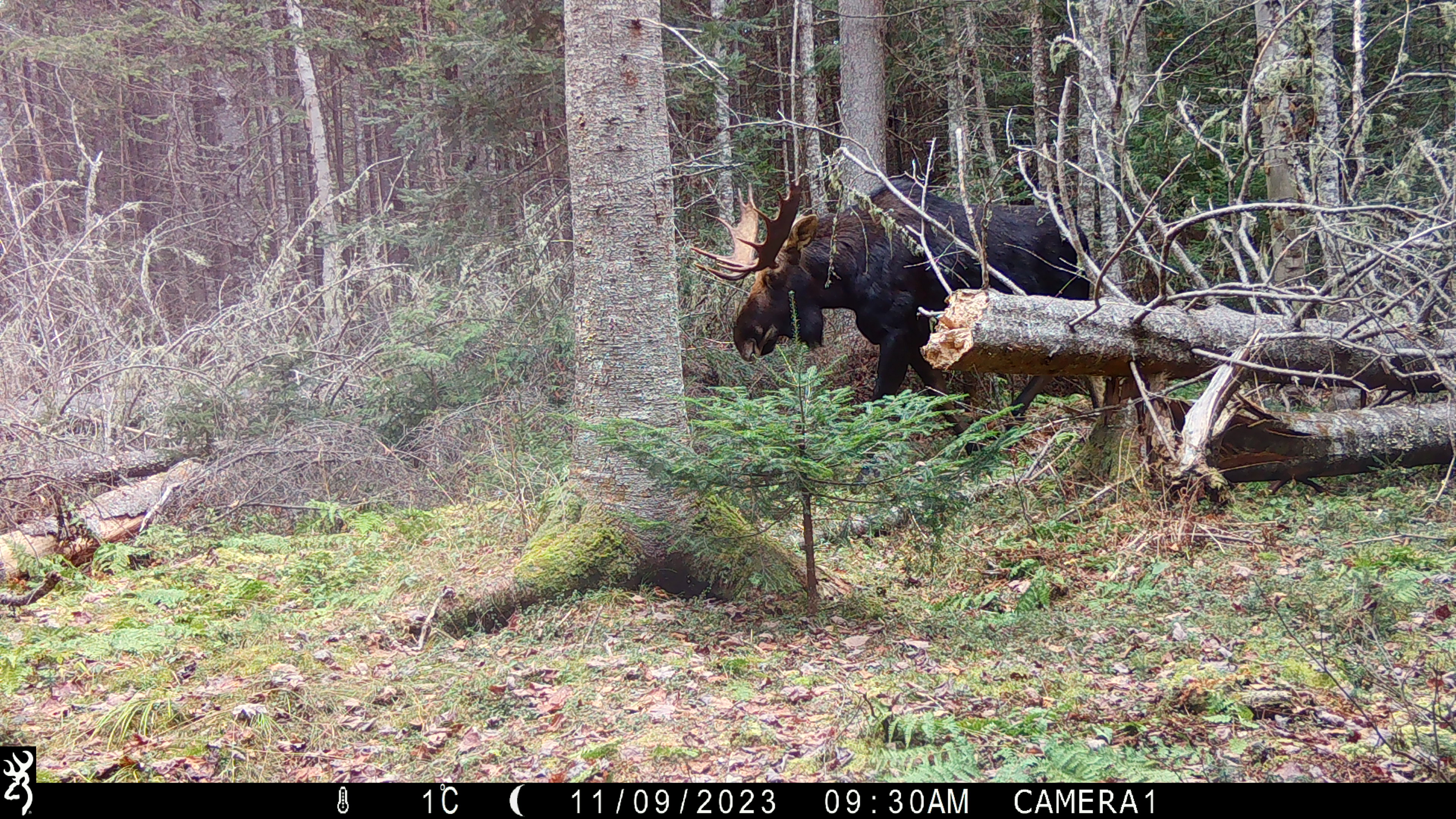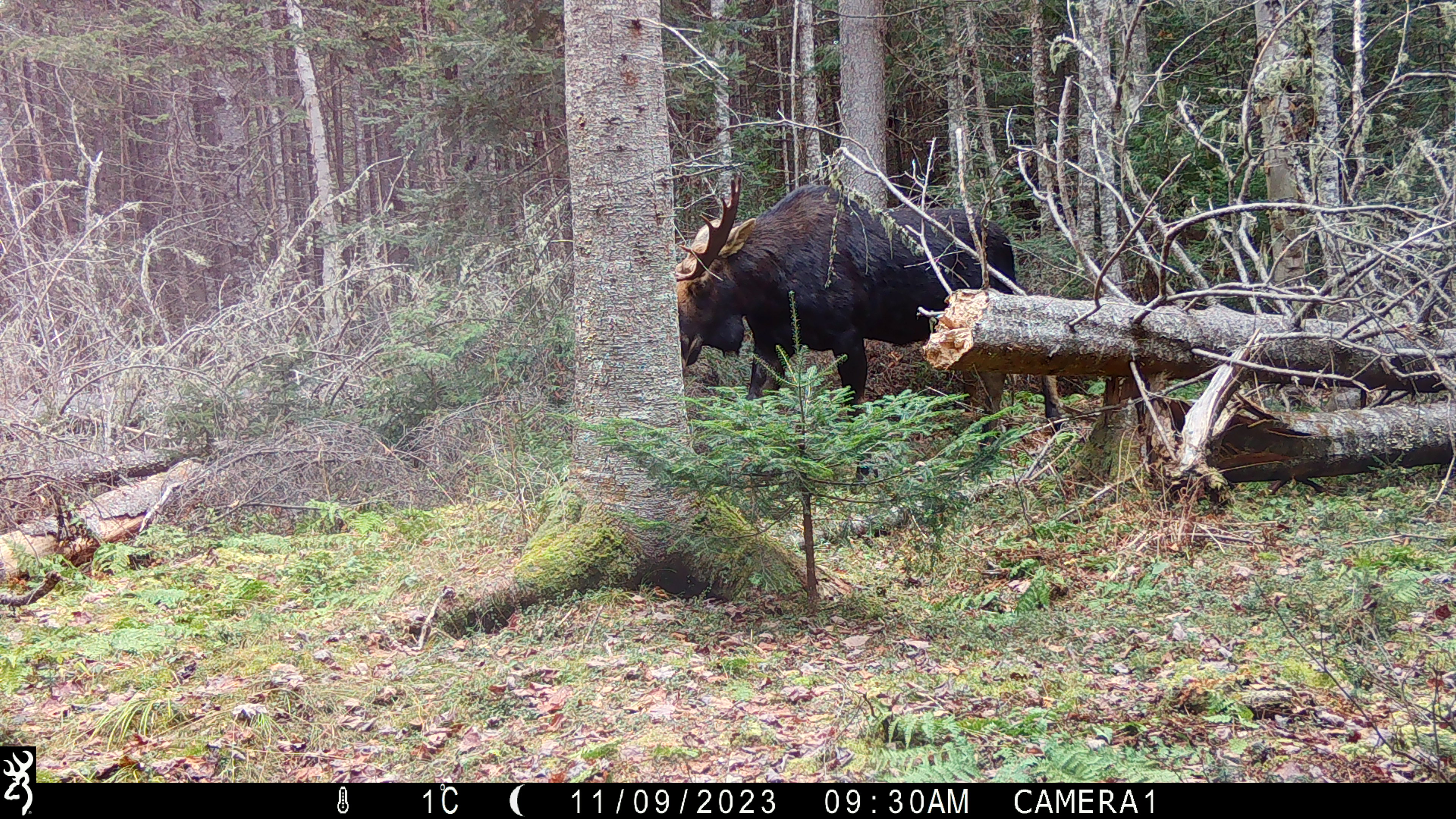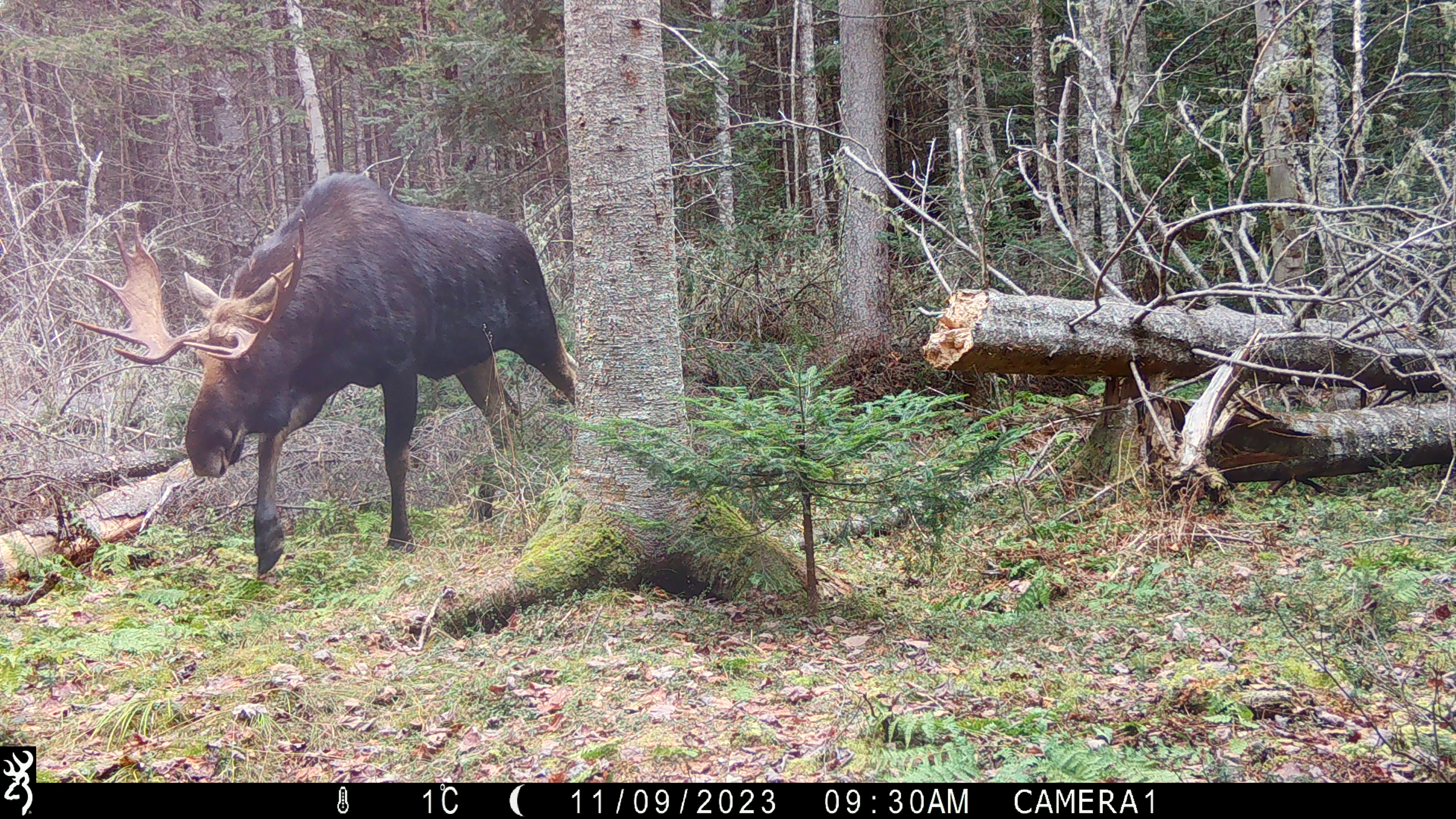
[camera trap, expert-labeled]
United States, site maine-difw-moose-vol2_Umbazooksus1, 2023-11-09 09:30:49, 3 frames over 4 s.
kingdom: Animalia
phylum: Chordata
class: Mammalia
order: Artiodactyla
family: Cervidae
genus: Alces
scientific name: Alces alces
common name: moose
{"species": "moose (Alces alces)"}